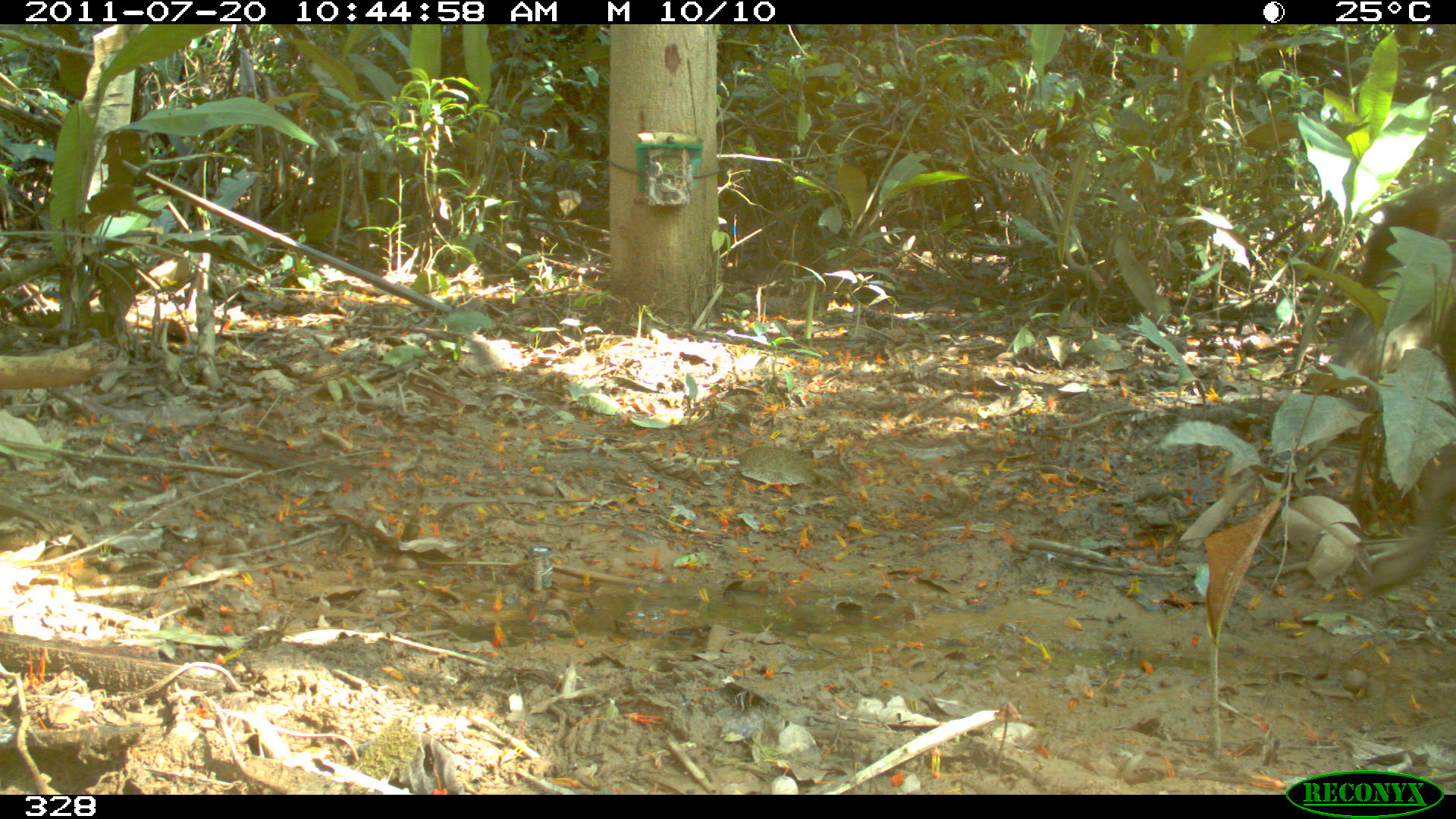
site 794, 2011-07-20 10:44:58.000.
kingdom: Animalia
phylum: Chordata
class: Mammalia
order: Artiodactyla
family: Tayassuidae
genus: Tayassu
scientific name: Tayassu pecari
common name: white-lipped peccary